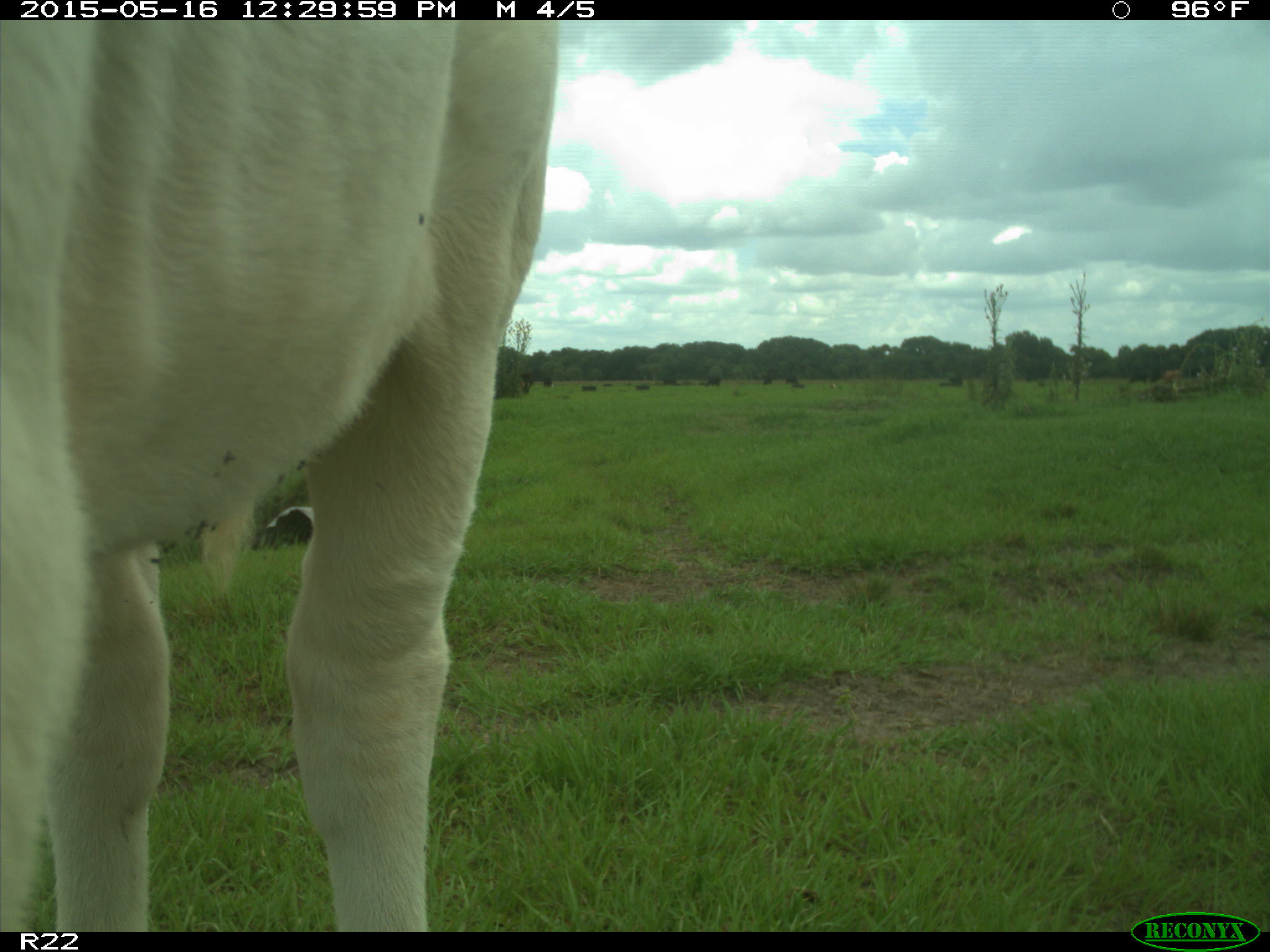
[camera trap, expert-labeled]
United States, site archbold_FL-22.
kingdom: Animalia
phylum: Chordata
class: Mammalia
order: Artiodactyla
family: Bovidae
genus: Bos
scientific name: Bos taurus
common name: domestic cow